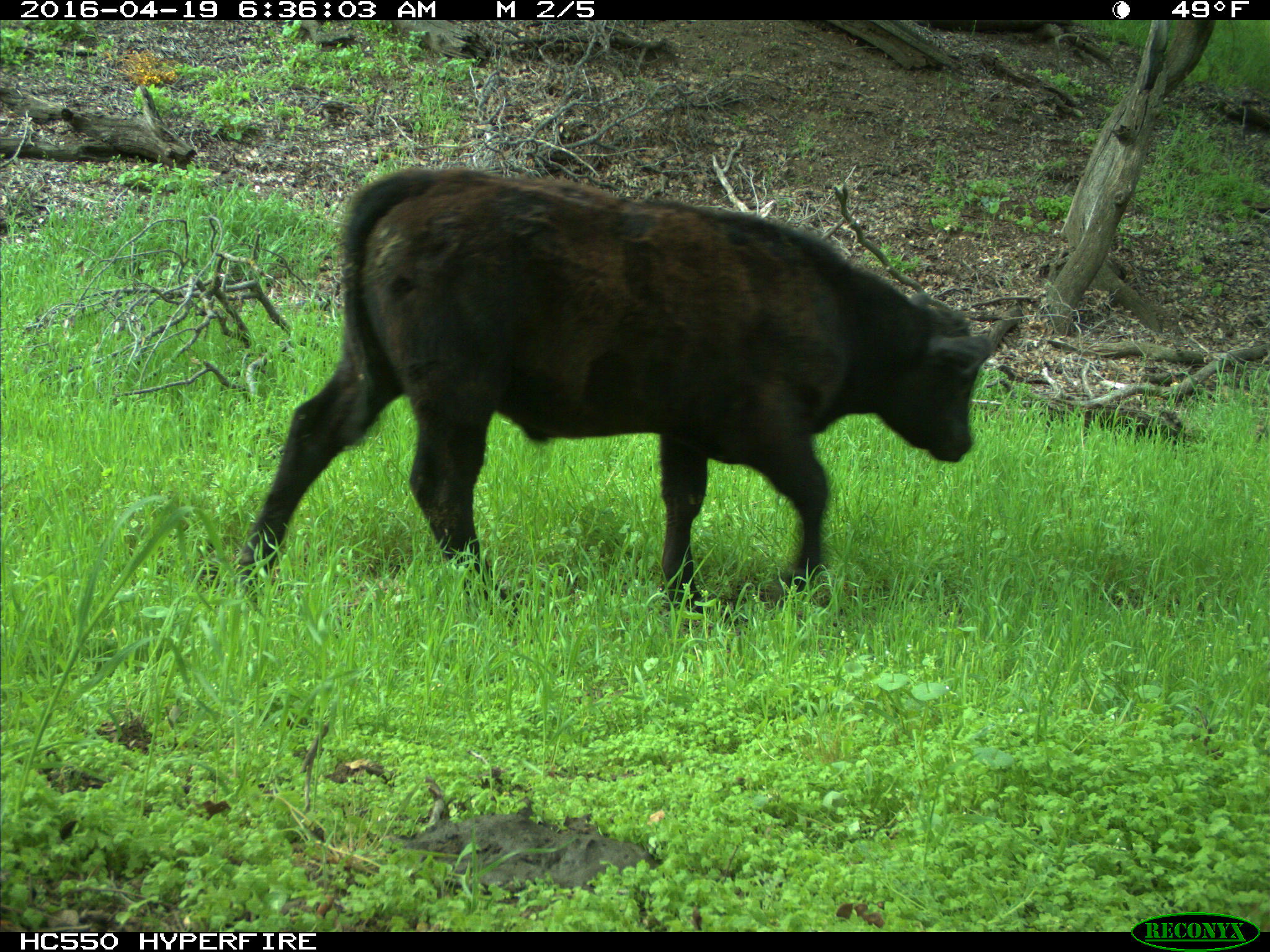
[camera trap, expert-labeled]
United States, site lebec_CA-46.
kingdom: Animalia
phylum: Chordata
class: Mammalia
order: Artiodactyla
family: Bovidae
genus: Bos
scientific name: Bos taurus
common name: domestic cow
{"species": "Bos taurus (domestic cow)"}